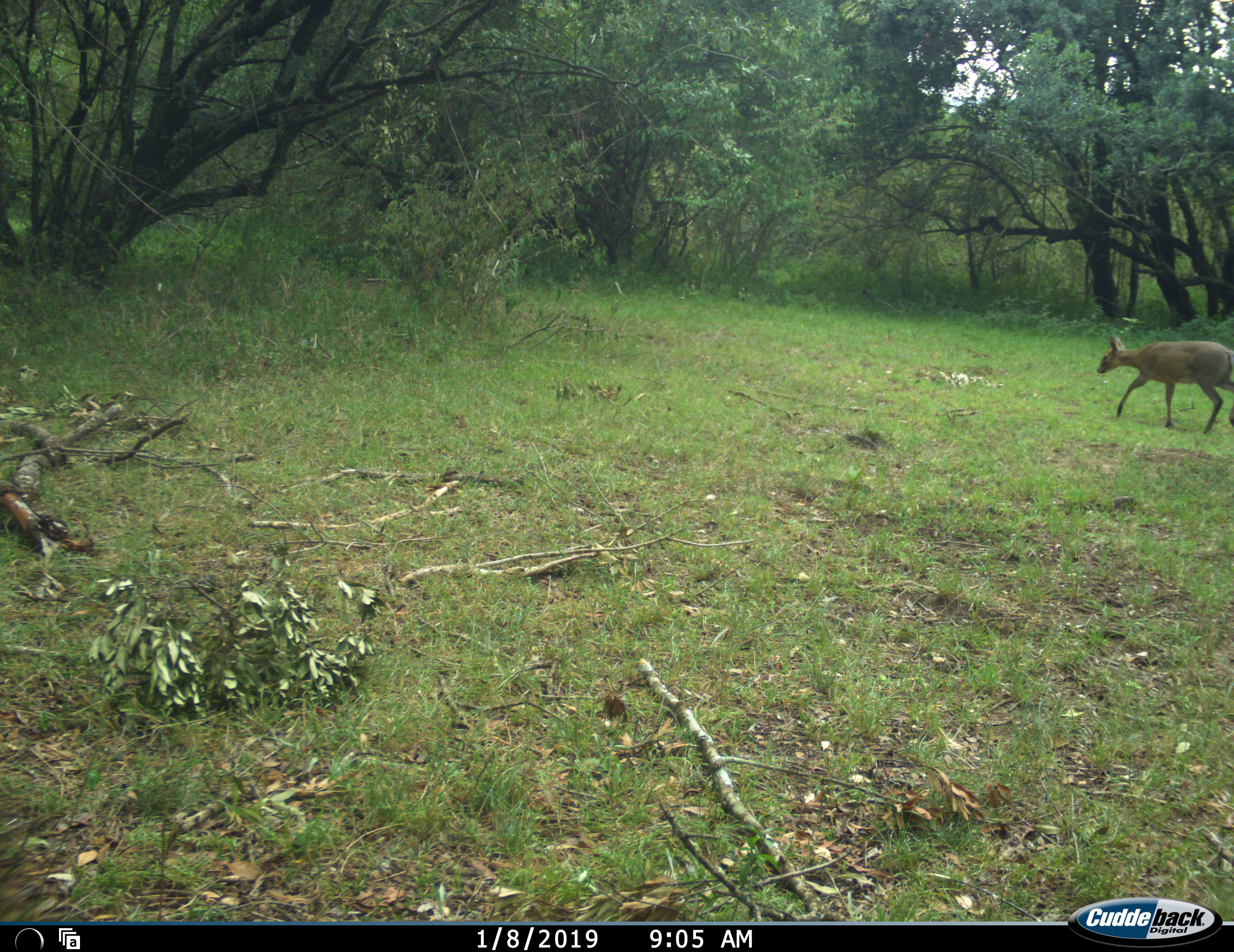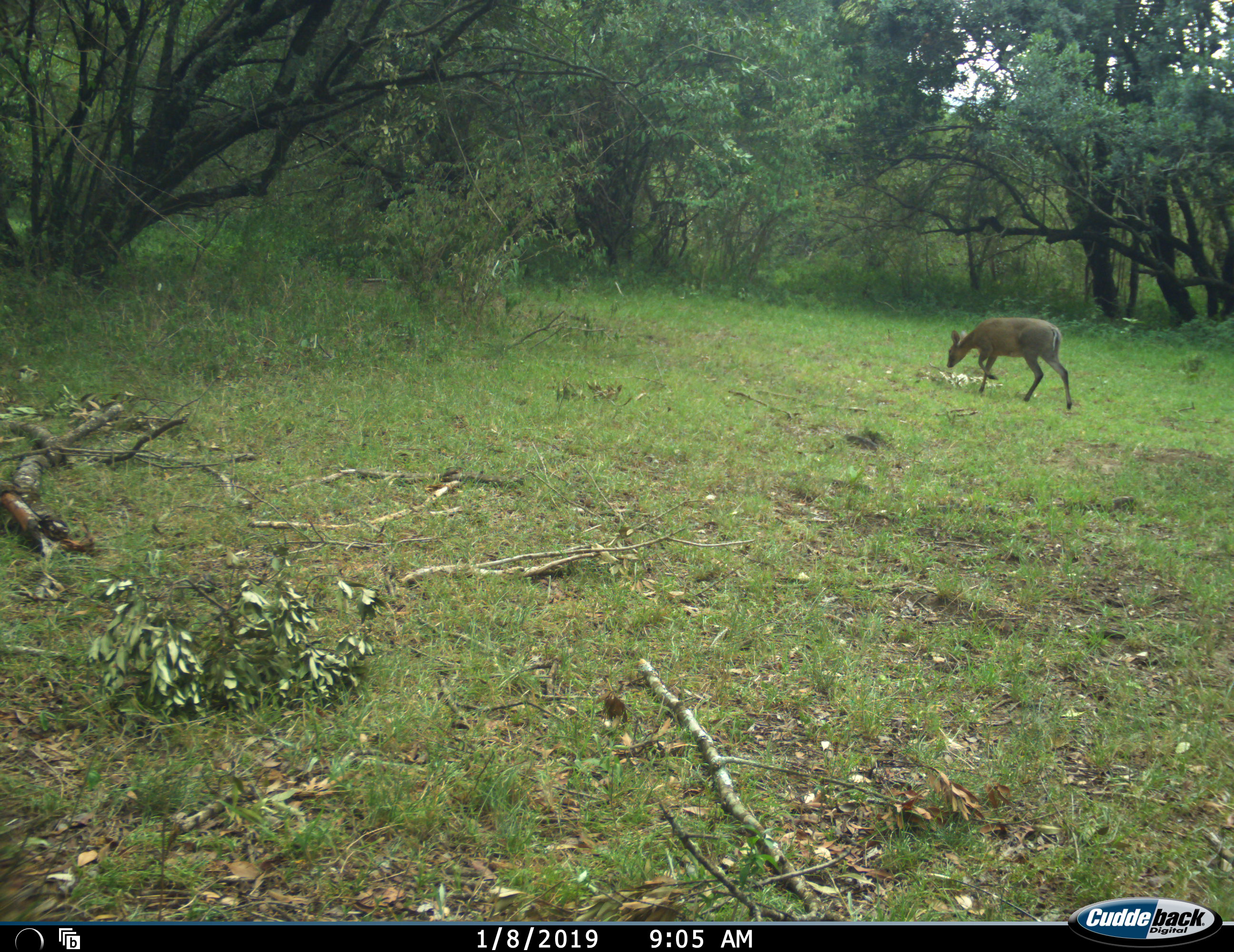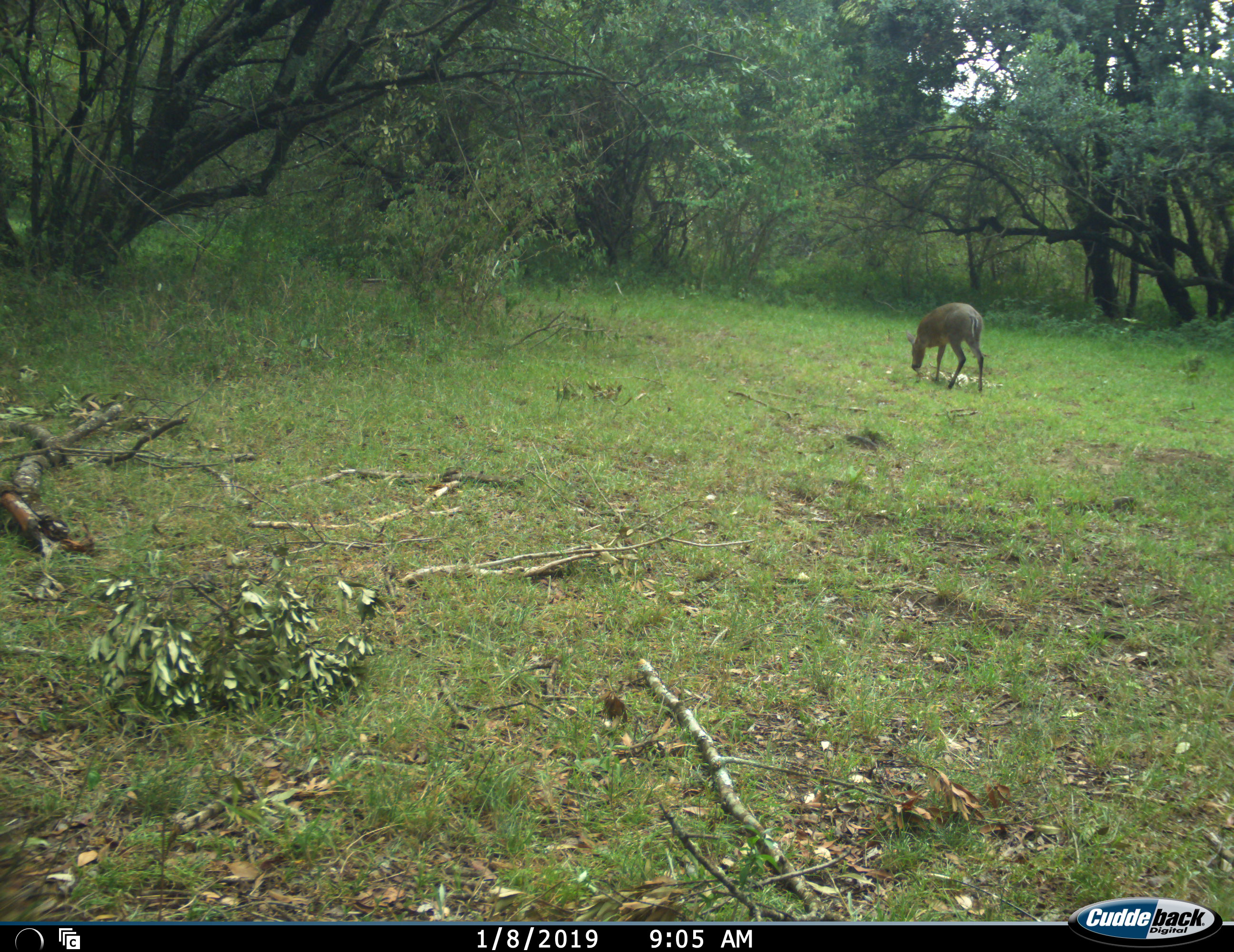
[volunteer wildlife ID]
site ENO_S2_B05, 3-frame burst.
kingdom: Animalia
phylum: Chordata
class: Mammalia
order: Artiodactyla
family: Bovidae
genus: Madoqua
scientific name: Madoqua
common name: dik-dik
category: dikdik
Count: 1.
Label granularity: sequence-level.